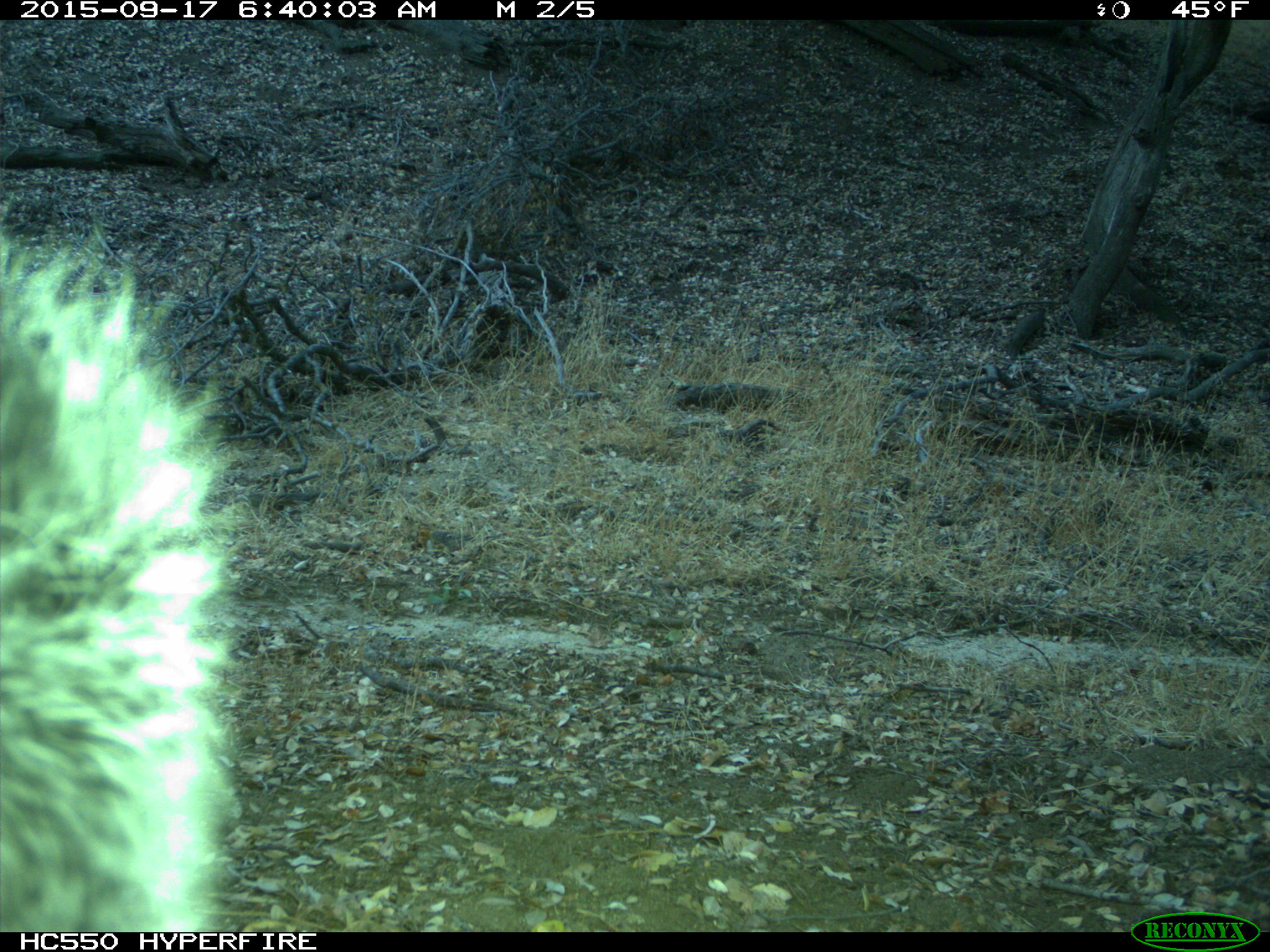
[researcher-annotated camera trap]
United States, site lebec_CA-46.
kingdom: Animalia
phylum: Chordata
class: Mammalia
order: Rodentia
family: Sciuridae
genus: Sciurus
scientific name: Sciurus carolinensis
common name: eastern gray squirrel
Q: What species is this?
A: Sciurus carolinensis (eastern gray squirrel).